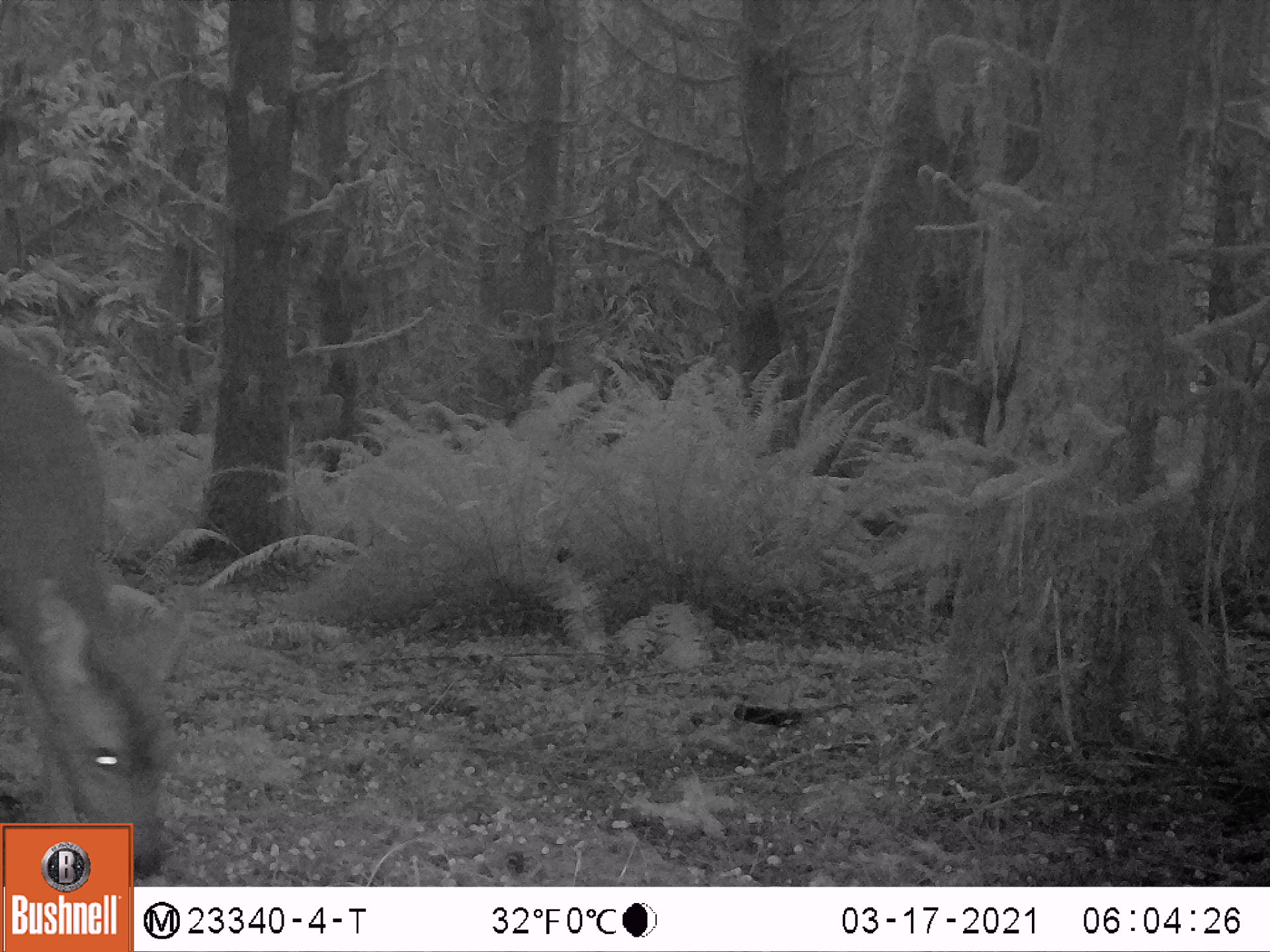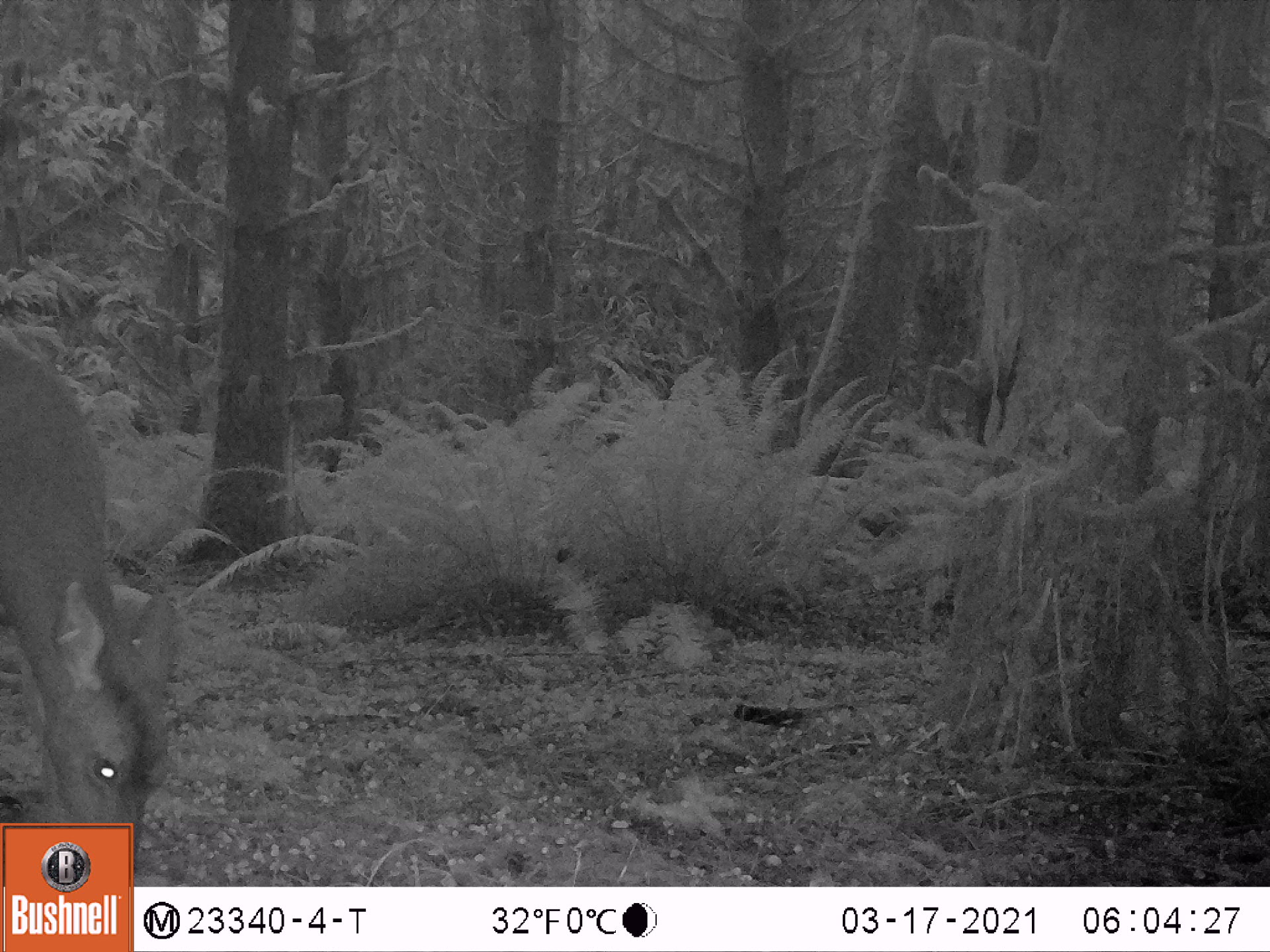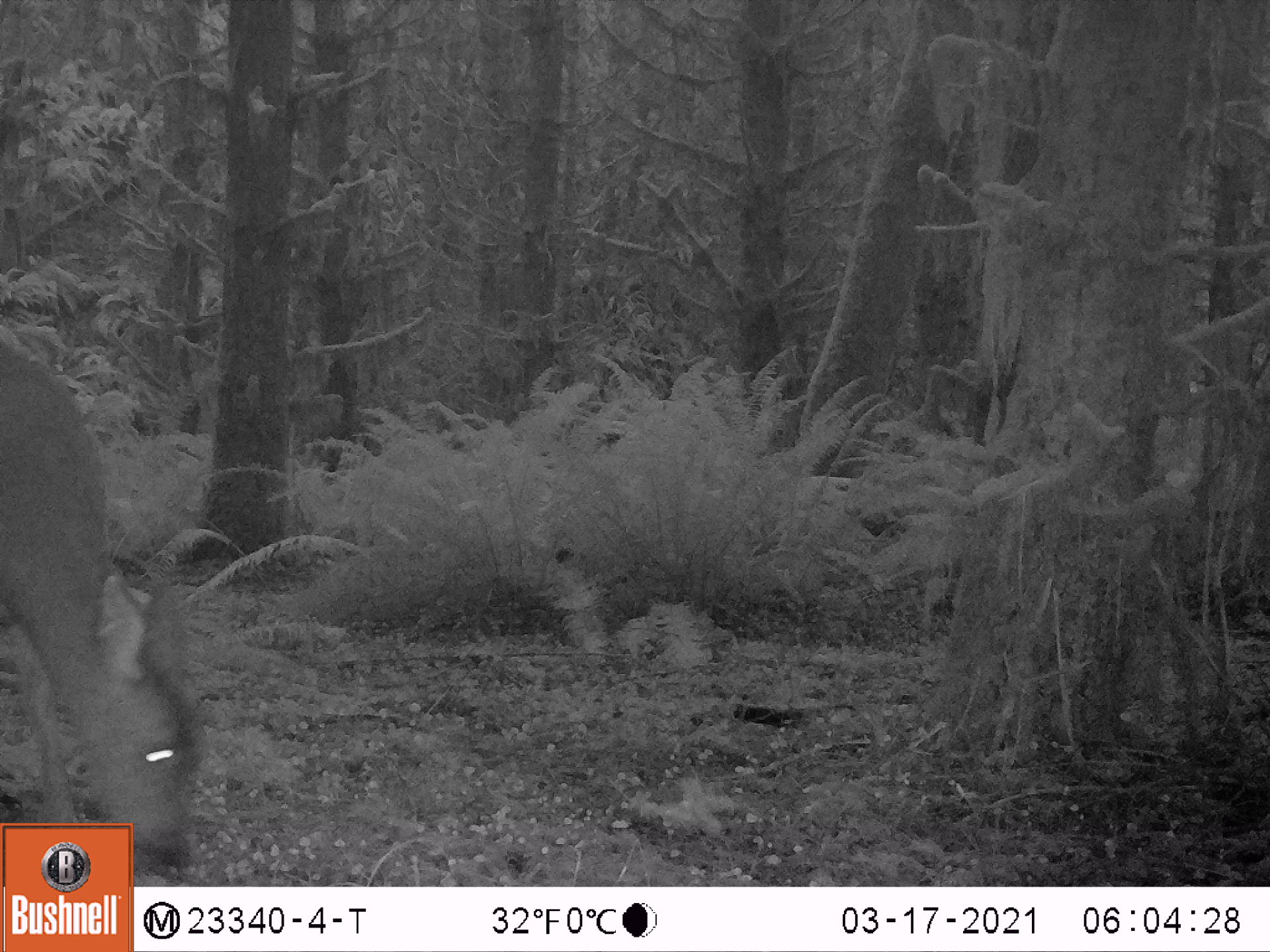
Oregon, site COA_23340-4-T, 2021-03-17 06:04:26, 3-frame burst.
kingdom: Animalia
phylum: Chordata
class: Mammalia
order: Artiodactyla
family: Cervidae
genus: Odocoileus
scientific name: Odocoileus hemionus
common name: black-tailed deer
Black-tailed deer (Odocoileus hemionus).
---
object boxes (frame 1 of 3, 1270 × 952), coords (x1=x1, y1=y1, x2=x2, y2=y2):
black-tailed deer: (x1=4, y1=328, x2=202, y2=819)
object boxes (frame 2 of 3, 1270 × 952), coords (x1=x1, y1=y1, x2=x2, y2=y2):
black-tailed deer: (x1=2, y1=315, x2=185, y2=818)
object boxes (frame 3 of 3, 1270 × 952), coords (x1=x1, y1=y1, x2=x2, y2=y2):
black-tailed deer: (x1=2, y1=343, x2=209, y2=819)